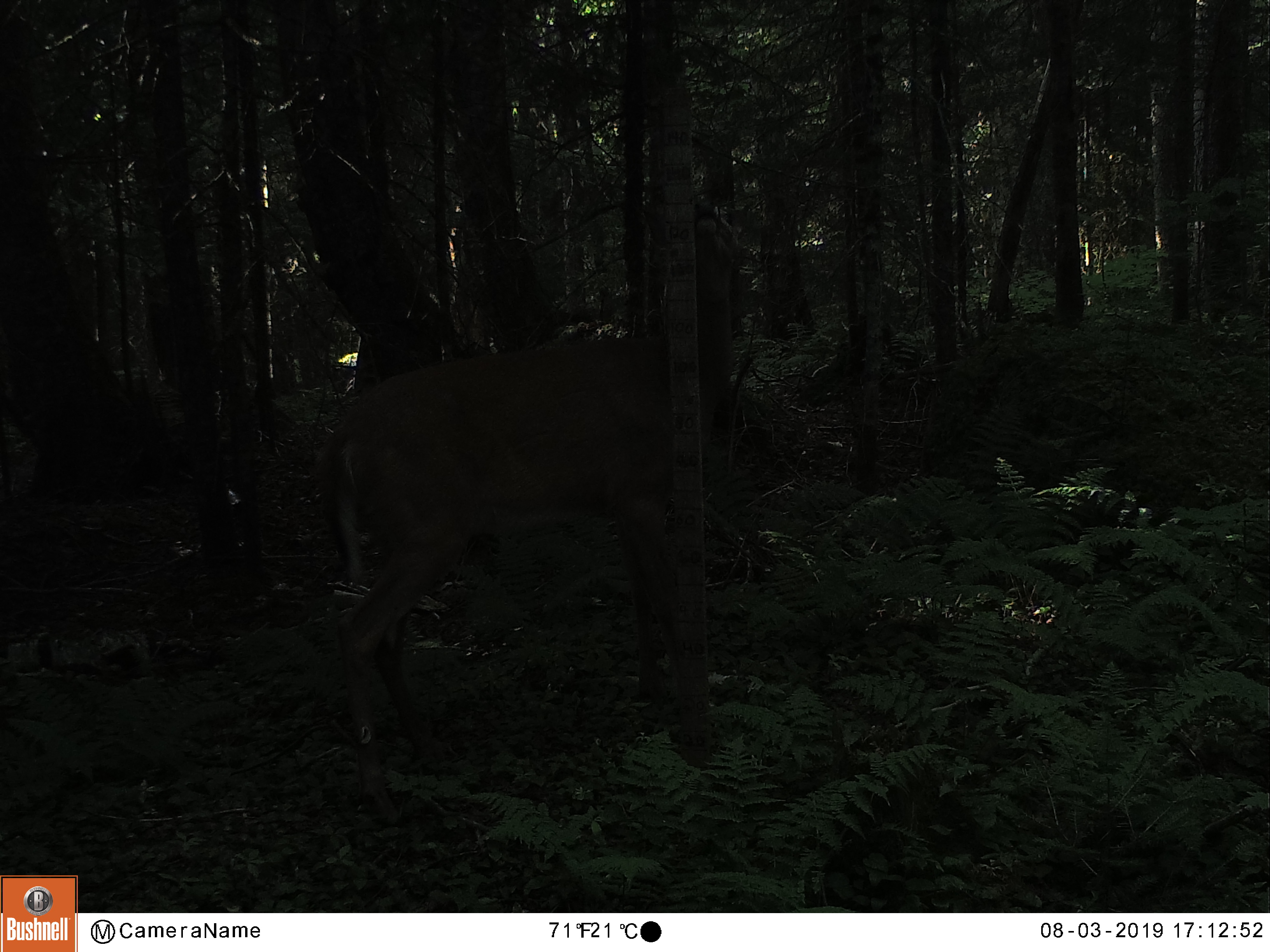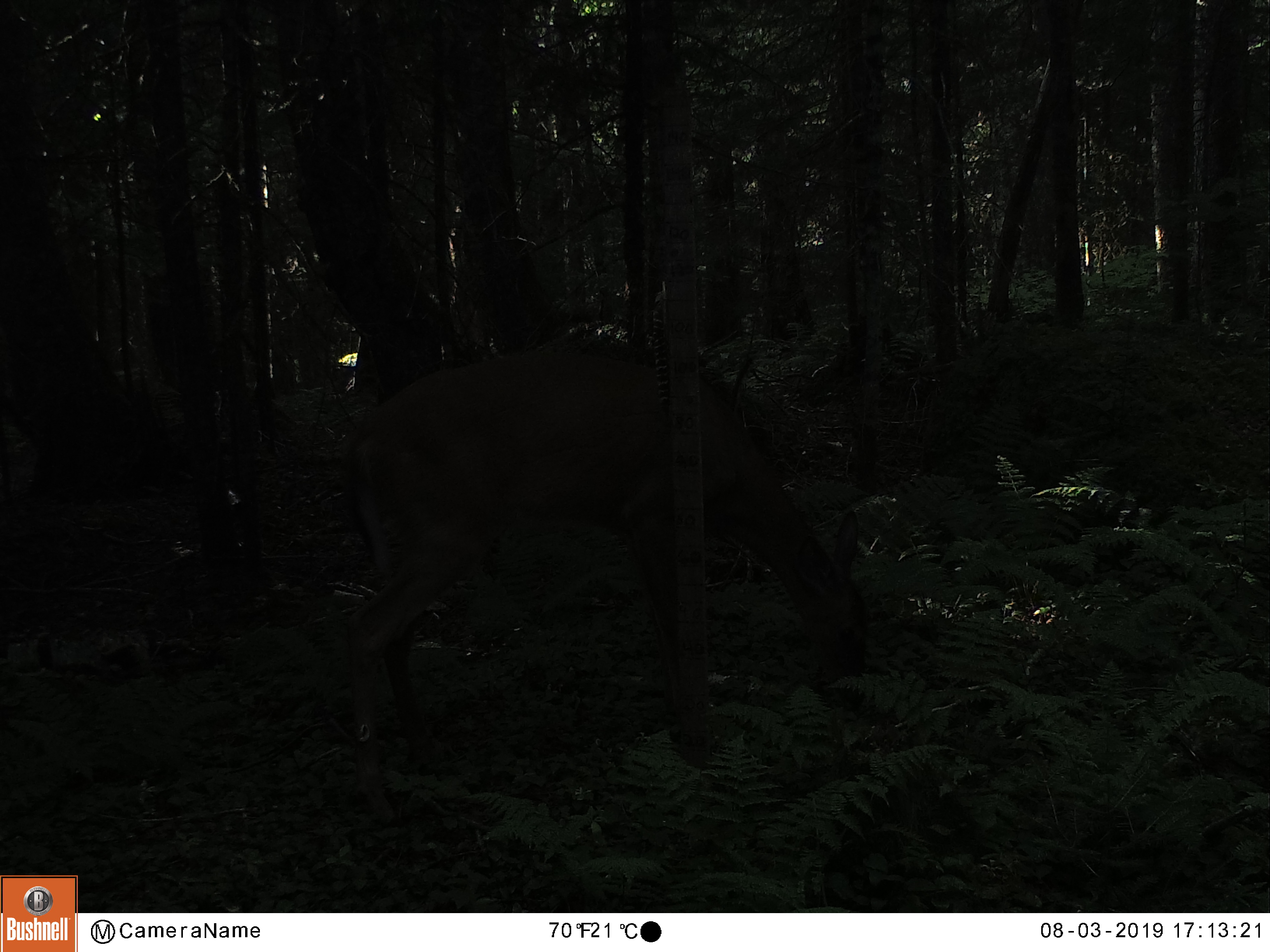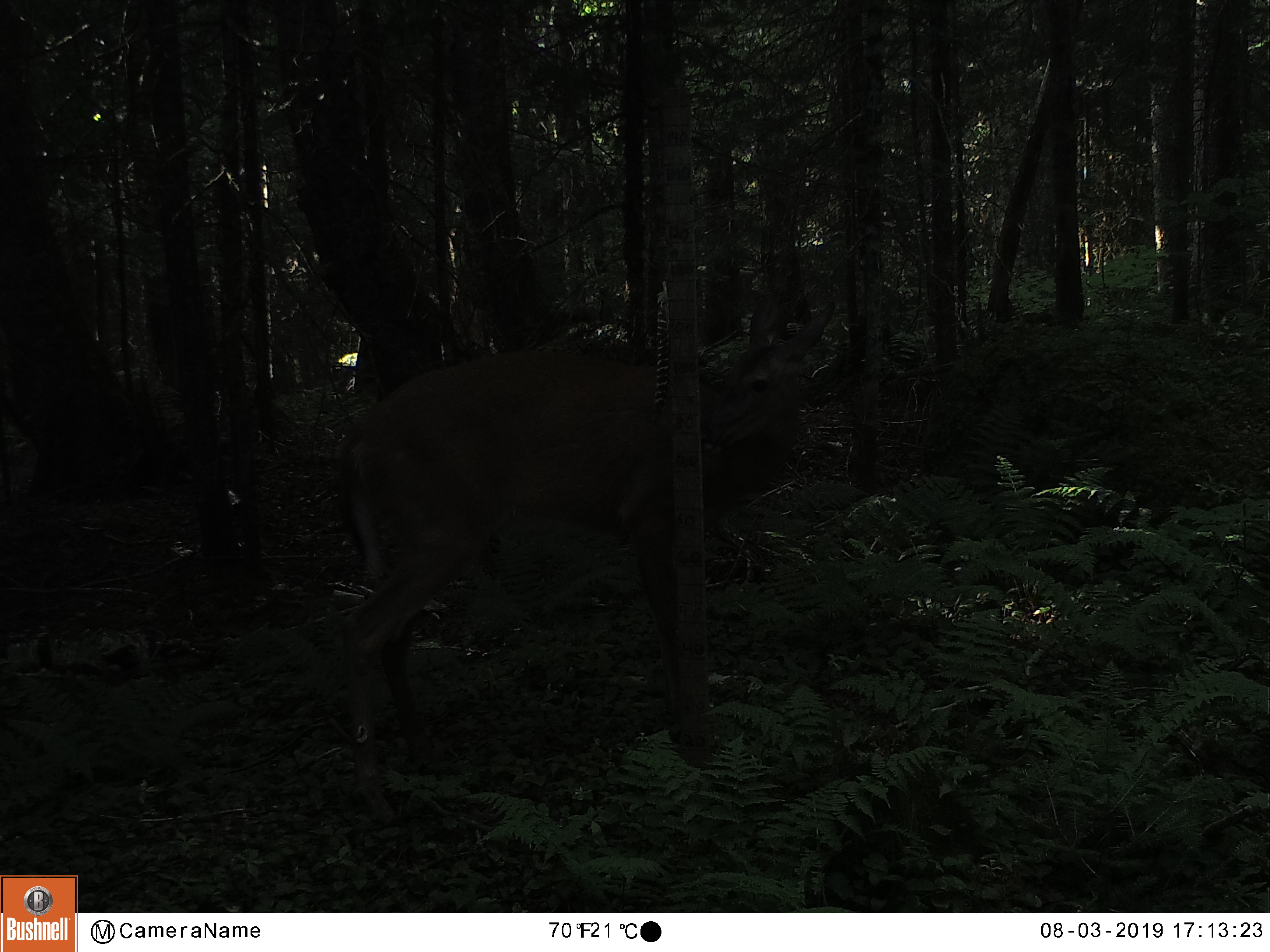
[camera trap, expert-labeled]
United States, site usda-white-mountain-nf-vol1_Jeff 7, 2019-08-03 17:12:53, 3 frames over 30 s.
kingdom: Animalia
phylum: Chordata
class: Mammalia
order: Artiodactyla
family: Cervidae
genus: Odocoileus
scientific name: Odocoileus virginianus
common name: white-tailed deer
White-tailed deer (Odocoileus virginianus).